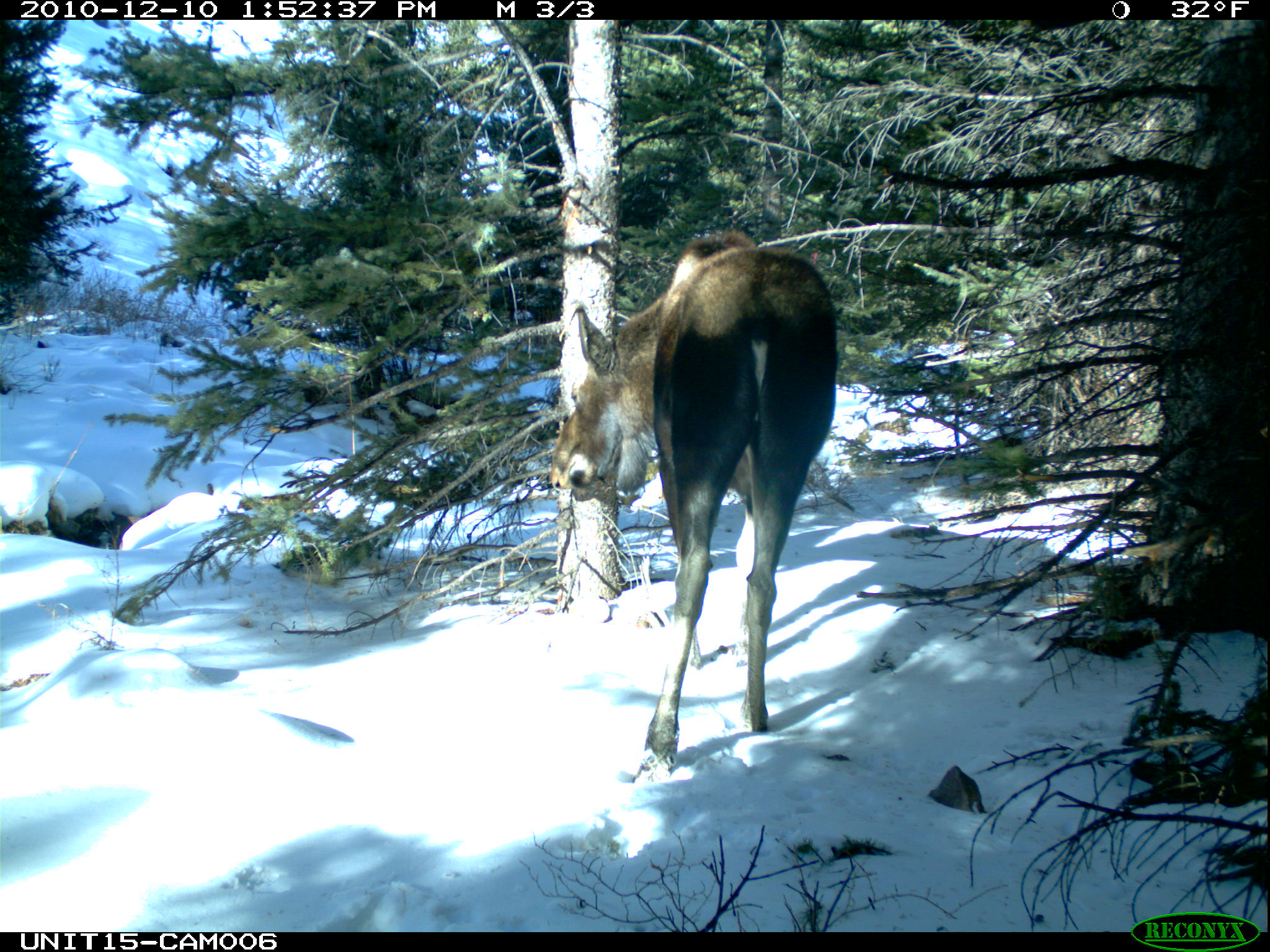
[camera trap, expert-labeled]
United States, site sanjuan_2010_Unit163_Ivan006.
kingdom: Animalia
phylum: Chordata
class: Mammalia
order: Artiodactyla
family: Cervidae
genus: Alces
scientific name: Alces alces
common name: moose